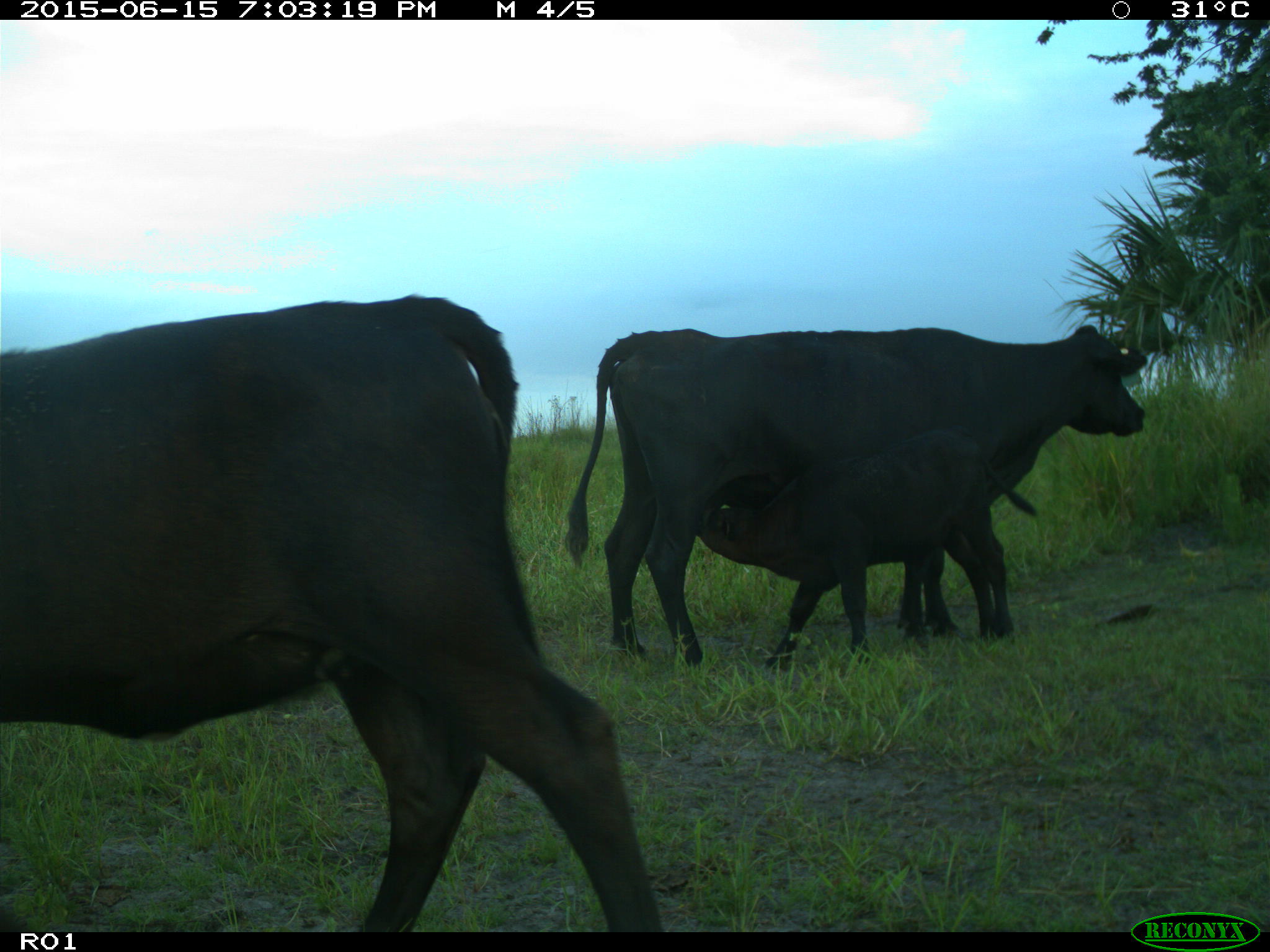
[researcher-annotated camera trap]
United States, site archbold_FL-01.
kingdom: Animalia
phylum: Chordata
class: Mammalia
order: Artiodactyla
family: Bovidae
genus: Bos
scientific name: Bos taurus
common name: domestic cow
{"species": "Bos taurus (domestic cow)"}